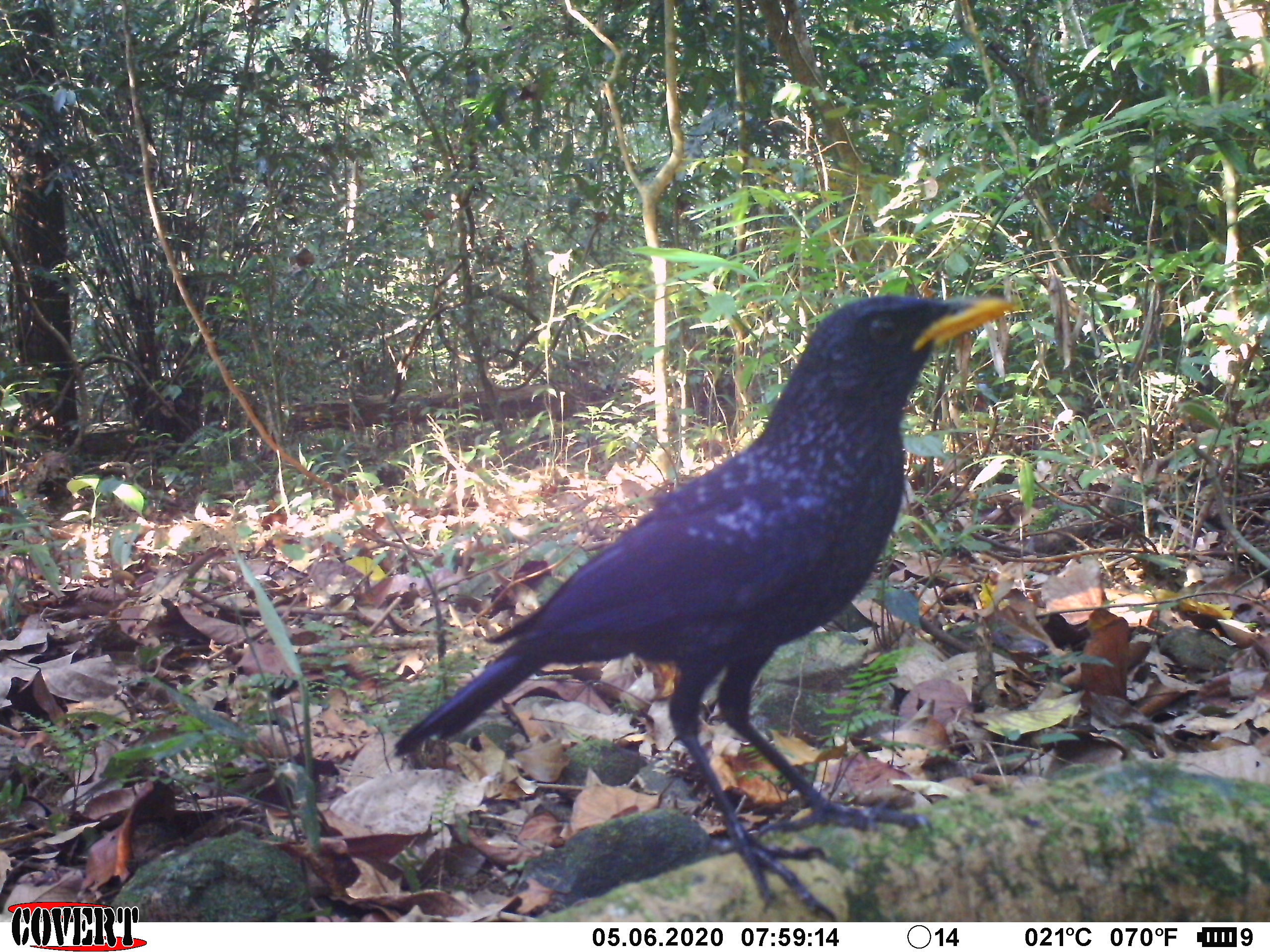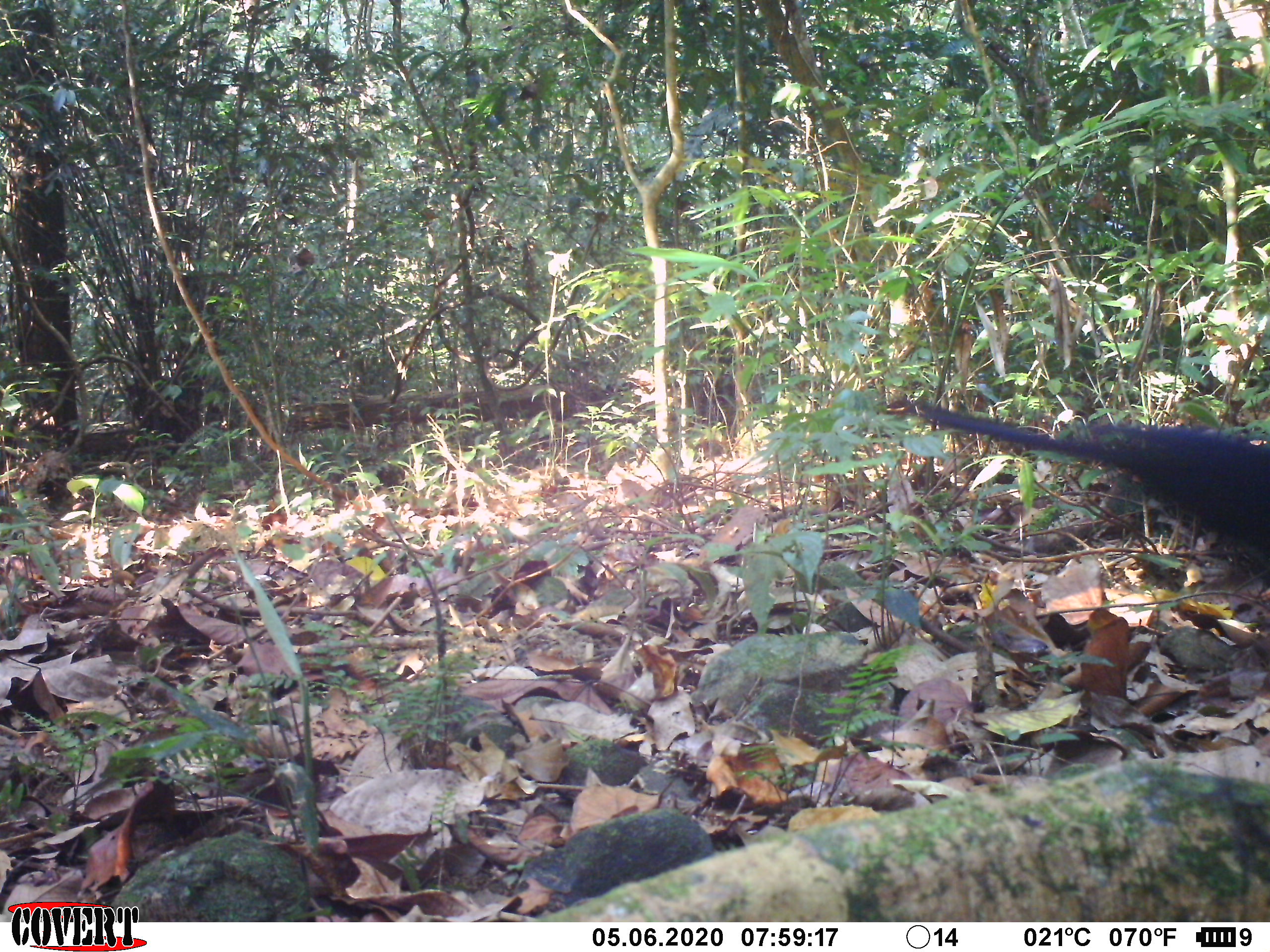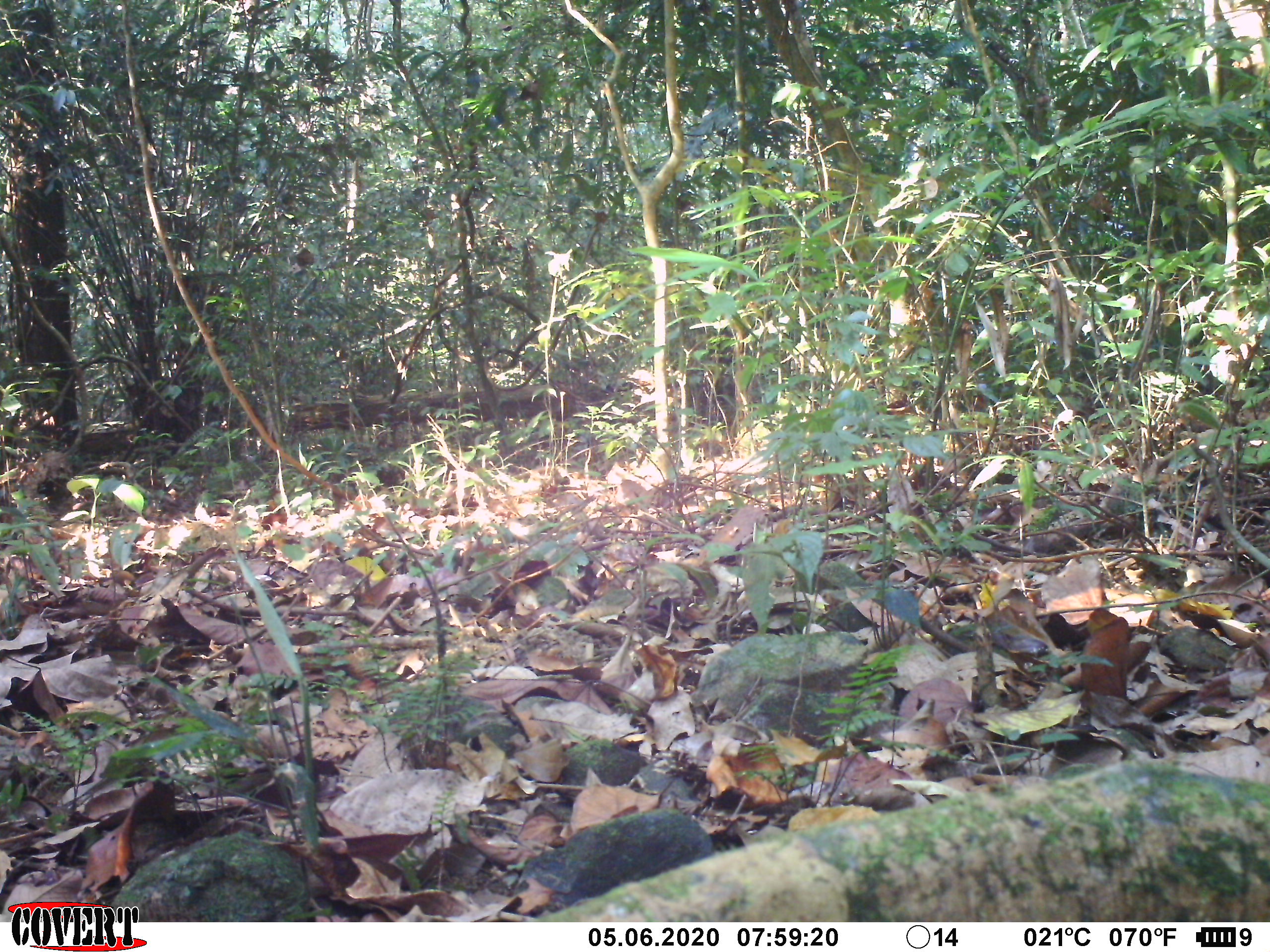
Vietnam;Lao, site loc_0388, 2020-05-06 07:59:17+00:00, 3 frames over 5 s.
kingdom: Animalia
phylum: Chordata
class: Aves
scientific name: Aves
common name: bird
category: unidentified bird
Unidentified bird (bird) (Aves). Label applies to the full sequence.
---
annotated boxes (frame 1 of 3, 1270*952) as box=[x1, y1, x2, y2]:
unidentified bird: box=[393, 292, 1016, 922]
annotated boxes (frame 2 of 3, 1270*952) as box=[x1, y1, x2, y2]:
unidentified bird: box=[918, 403, 1269, 586]